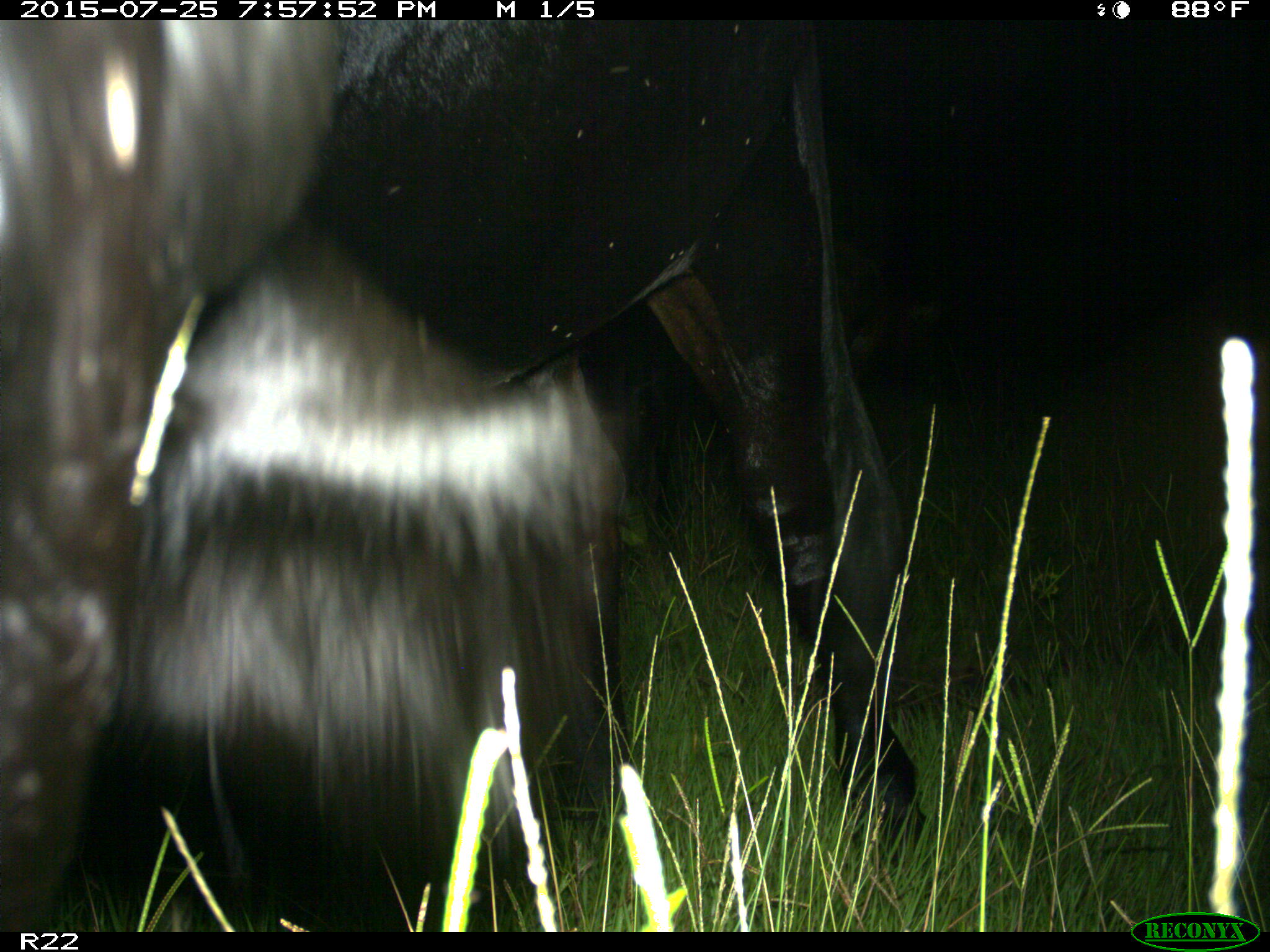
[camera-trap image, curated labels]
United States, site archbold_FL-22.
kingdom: Animalia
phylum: Chordata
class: Mammalia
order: Artiodactyla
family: Bovidae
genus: Bos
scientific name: Bos taurus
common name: domestic cow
Bos taurus (domestic cow).